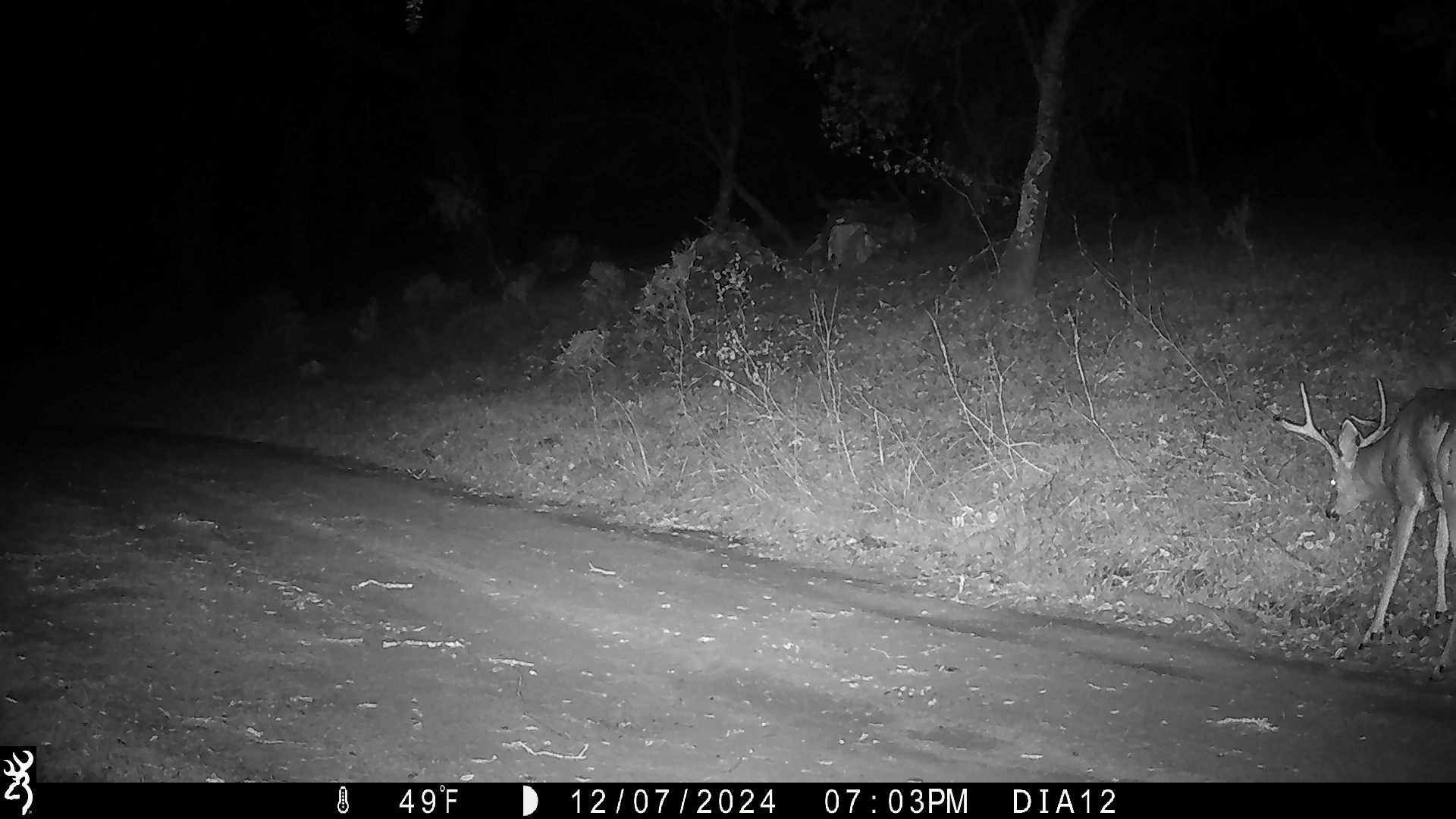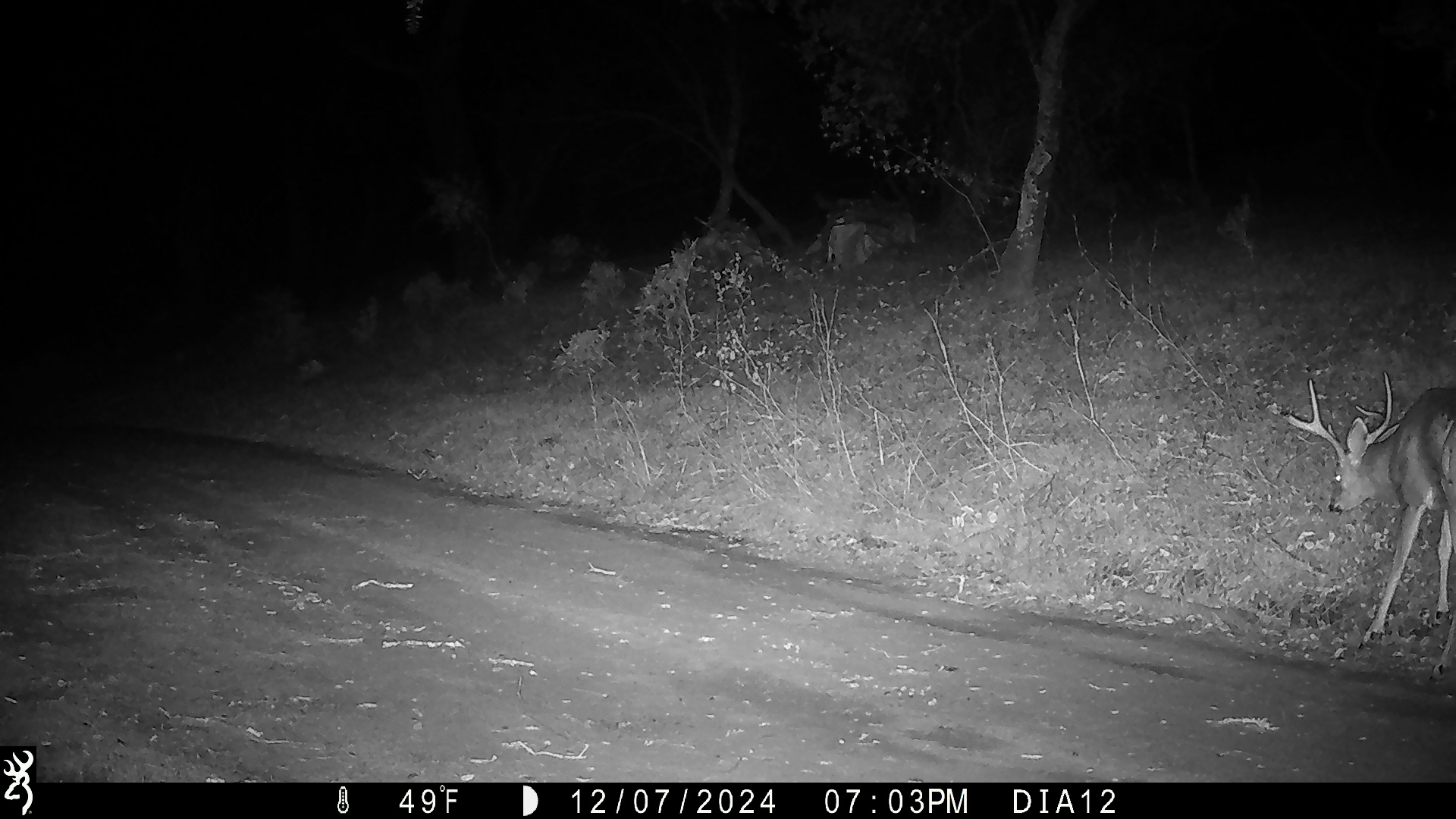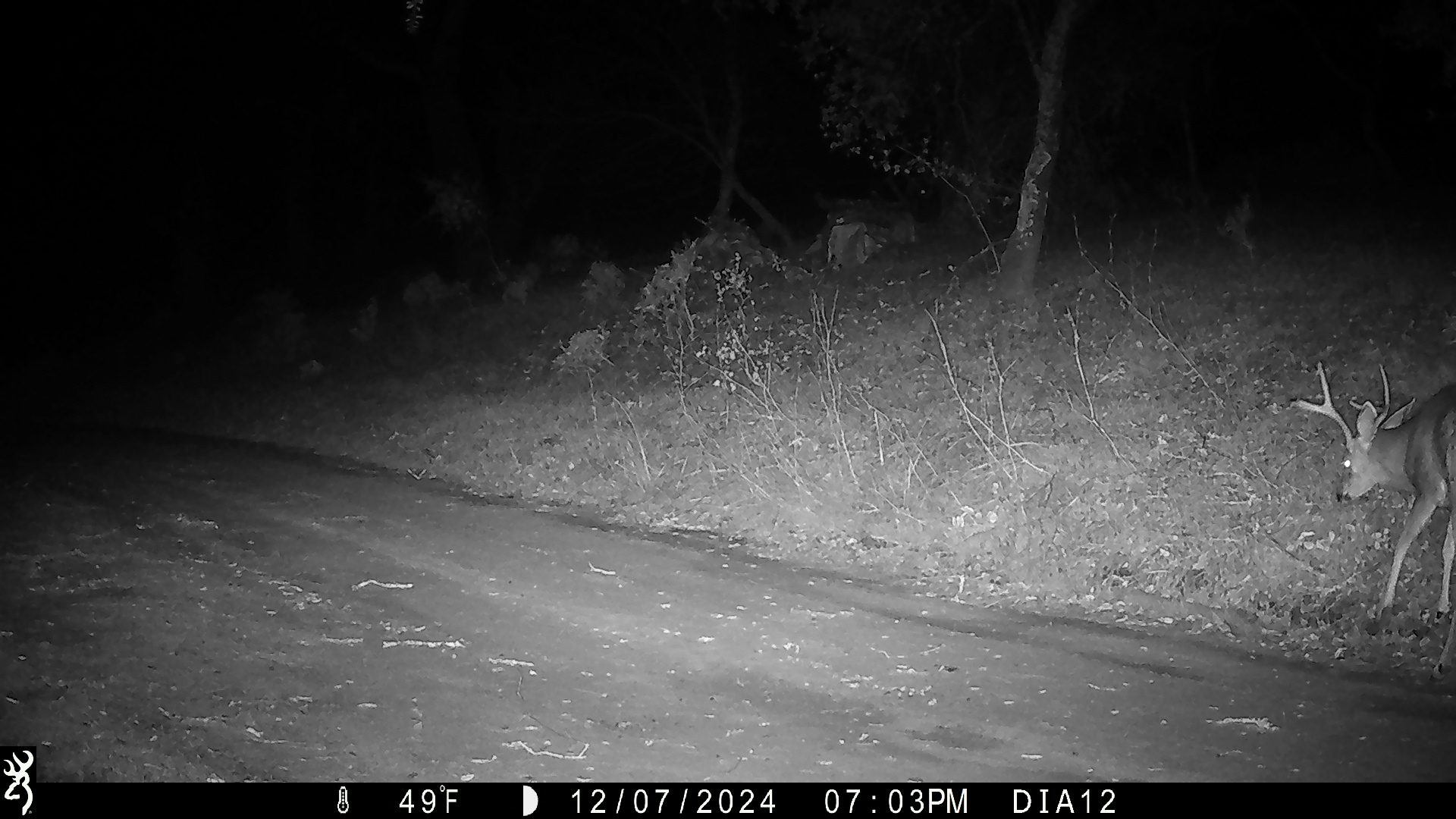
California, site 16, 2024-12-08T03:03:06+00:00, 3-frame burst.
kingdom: Animalia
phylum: Chordata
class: Mammalia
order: Artiodactyla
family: Cervidae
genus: Odocoileus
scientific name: Odocoileus hemionus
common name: mule deer